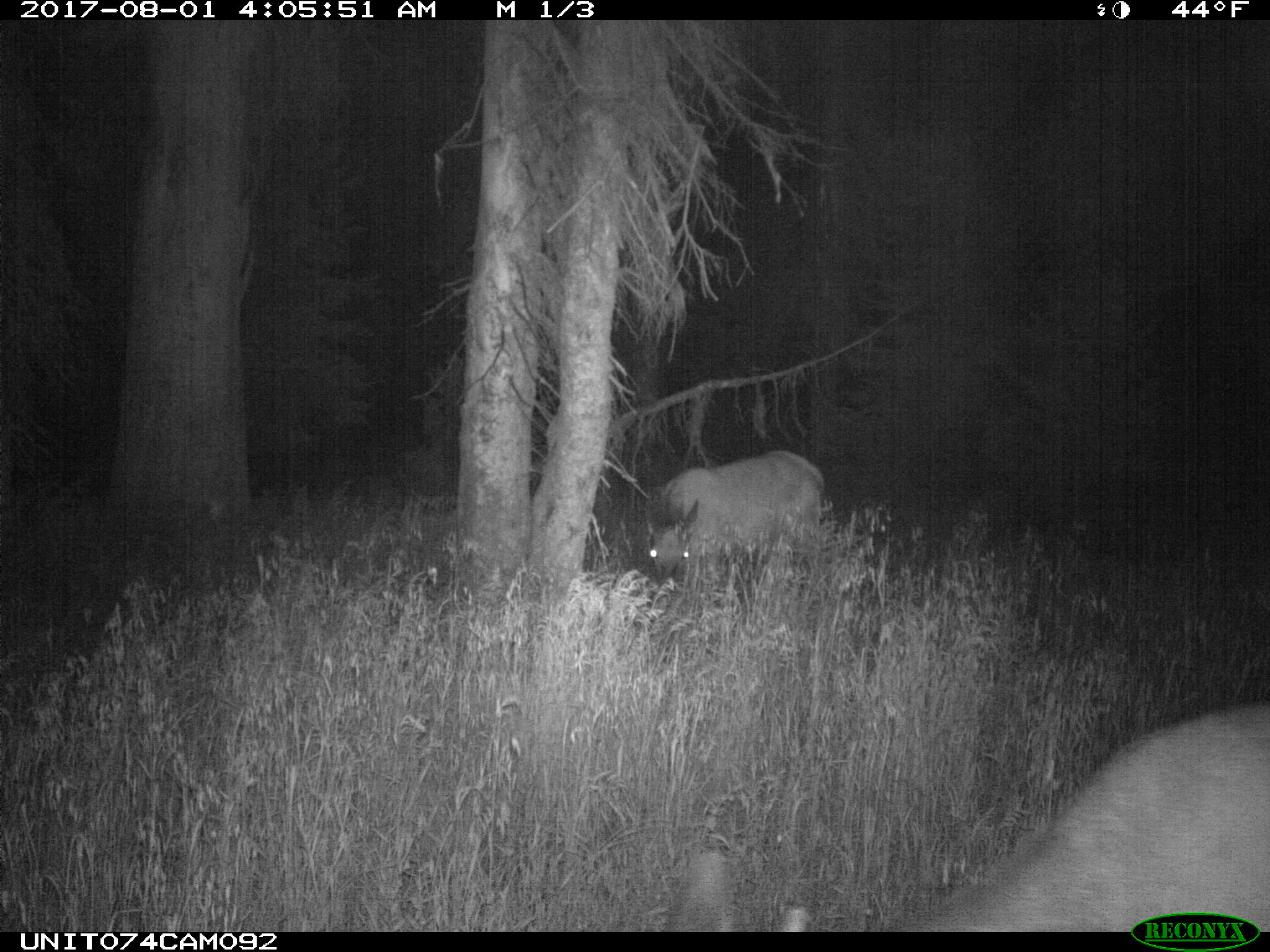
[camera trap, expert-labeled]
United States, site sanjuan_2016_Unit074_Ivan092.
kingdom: Animalia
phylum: Chordata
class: Mammalia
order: Artiodactyla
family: Cervidae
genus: Cervus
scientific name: Cervus elaphus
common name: red deer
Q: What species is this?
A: Cervus elaphus (red deer).